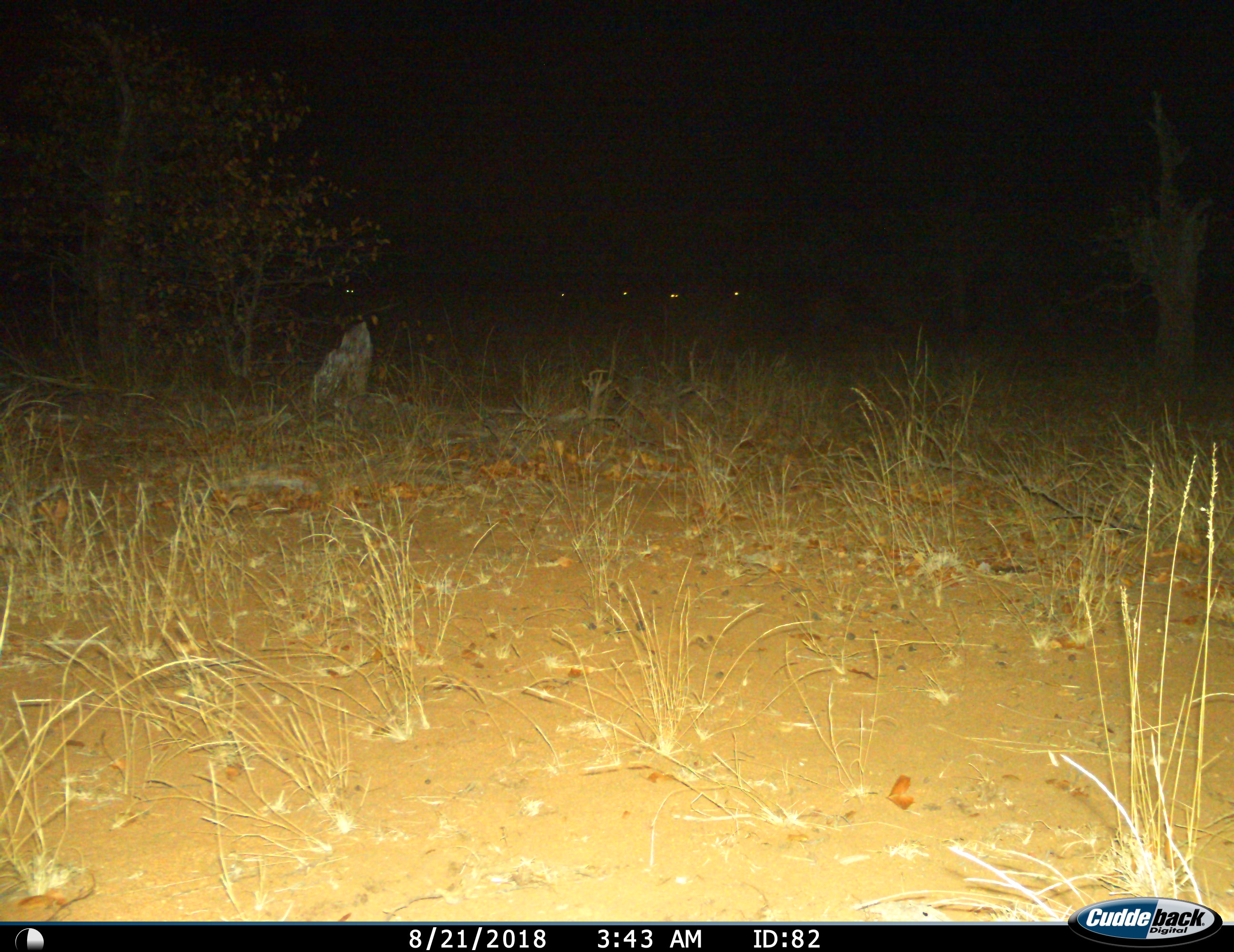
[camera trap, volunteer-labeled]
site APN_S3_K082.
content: unidentified animal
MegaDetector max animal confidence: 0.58